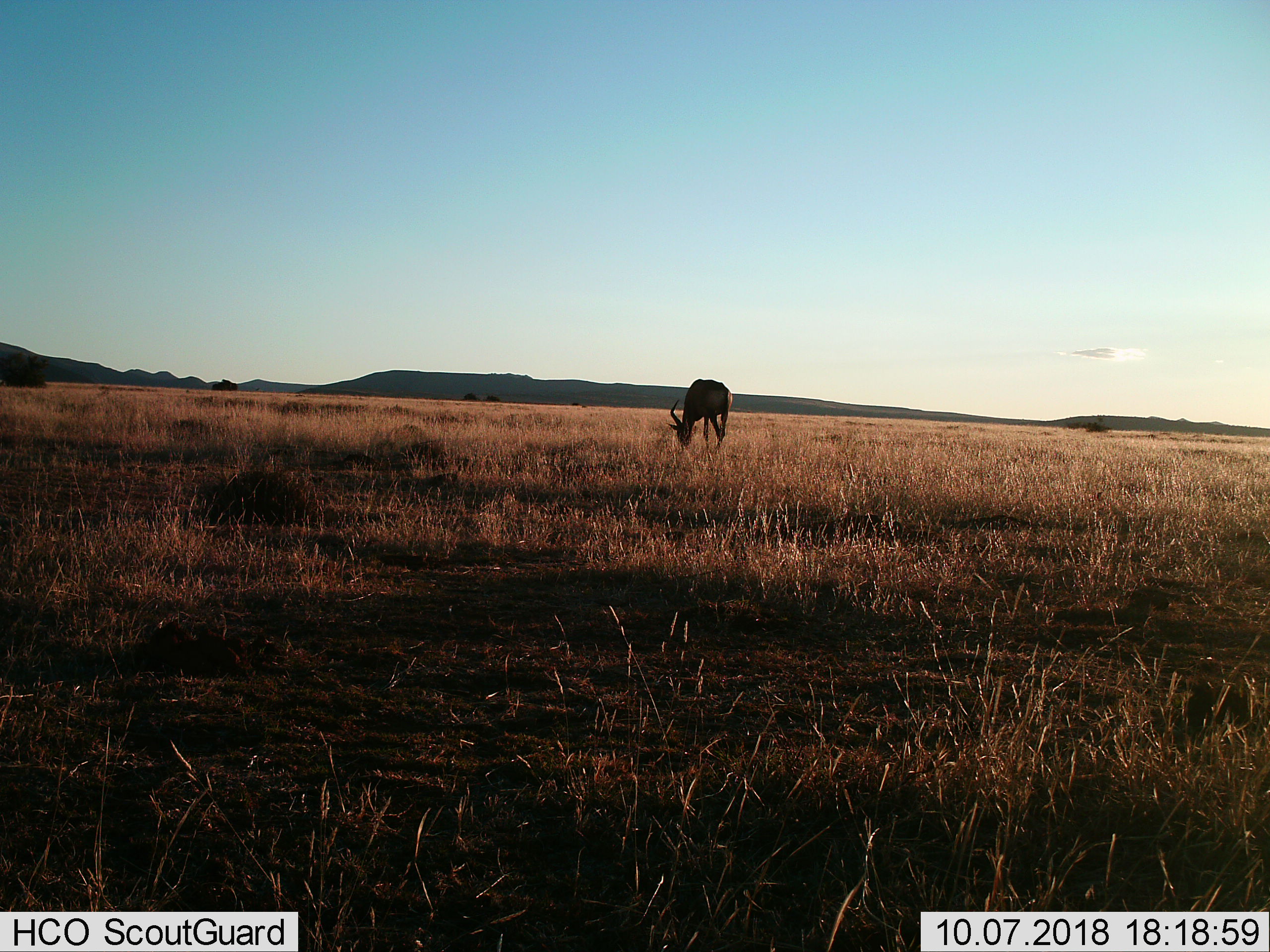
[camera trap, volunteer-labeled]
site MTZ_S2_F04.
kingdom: Animalia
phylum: Chordata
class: Mammalia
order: Artiodactyla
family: Bovidae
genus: Alcelaphus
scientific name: Alcelaphus buselaphus caama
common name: red hartebeest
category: hartebeestred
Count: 1.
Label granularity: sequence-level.